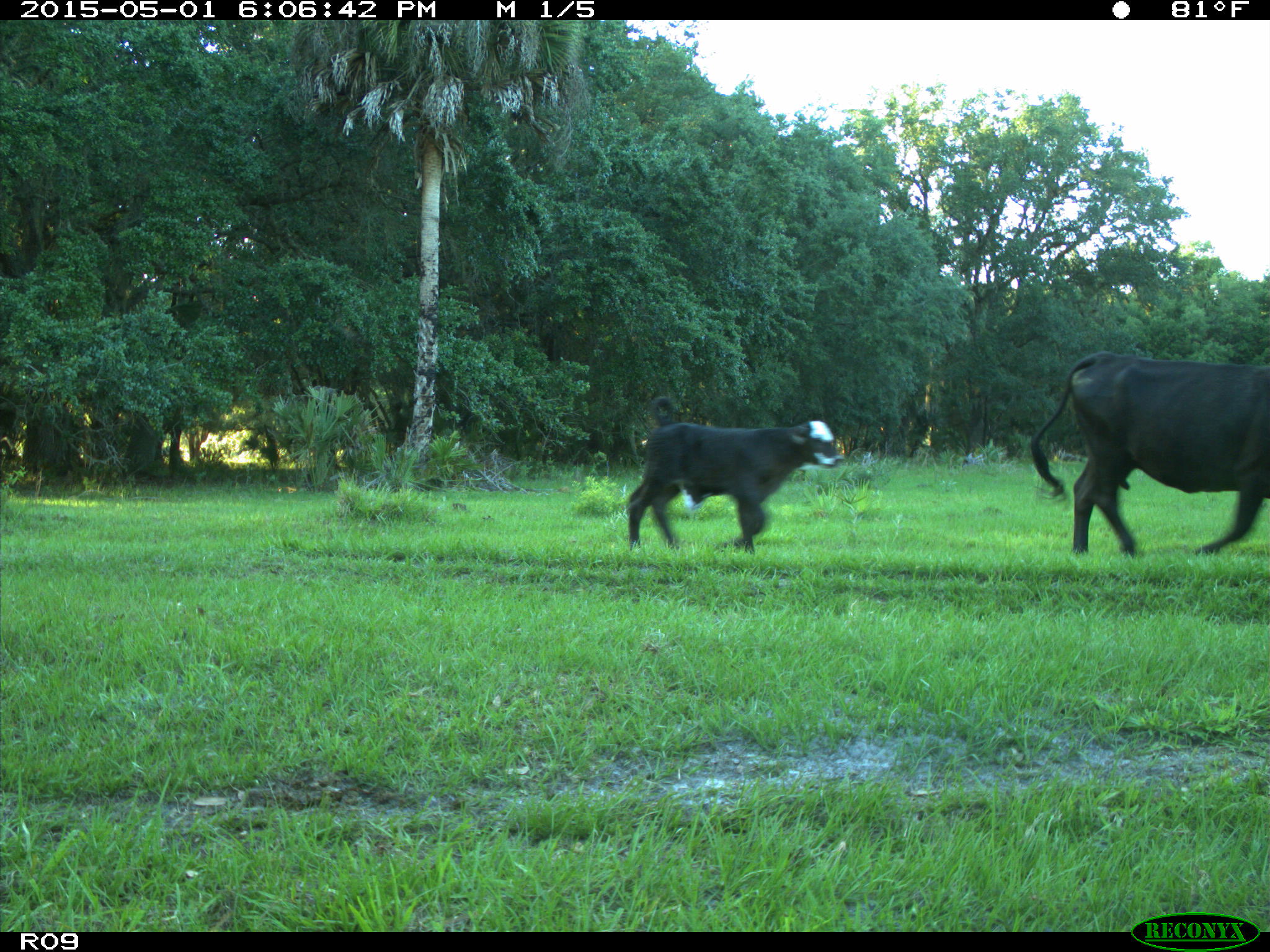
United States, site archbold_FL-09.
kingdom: Animalia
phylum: Chordata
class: Mammalia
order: Artiodactyla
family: Bovidae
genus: Bos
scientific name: Bos taurus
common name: domestic cow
Bos taurus (domestic cow).